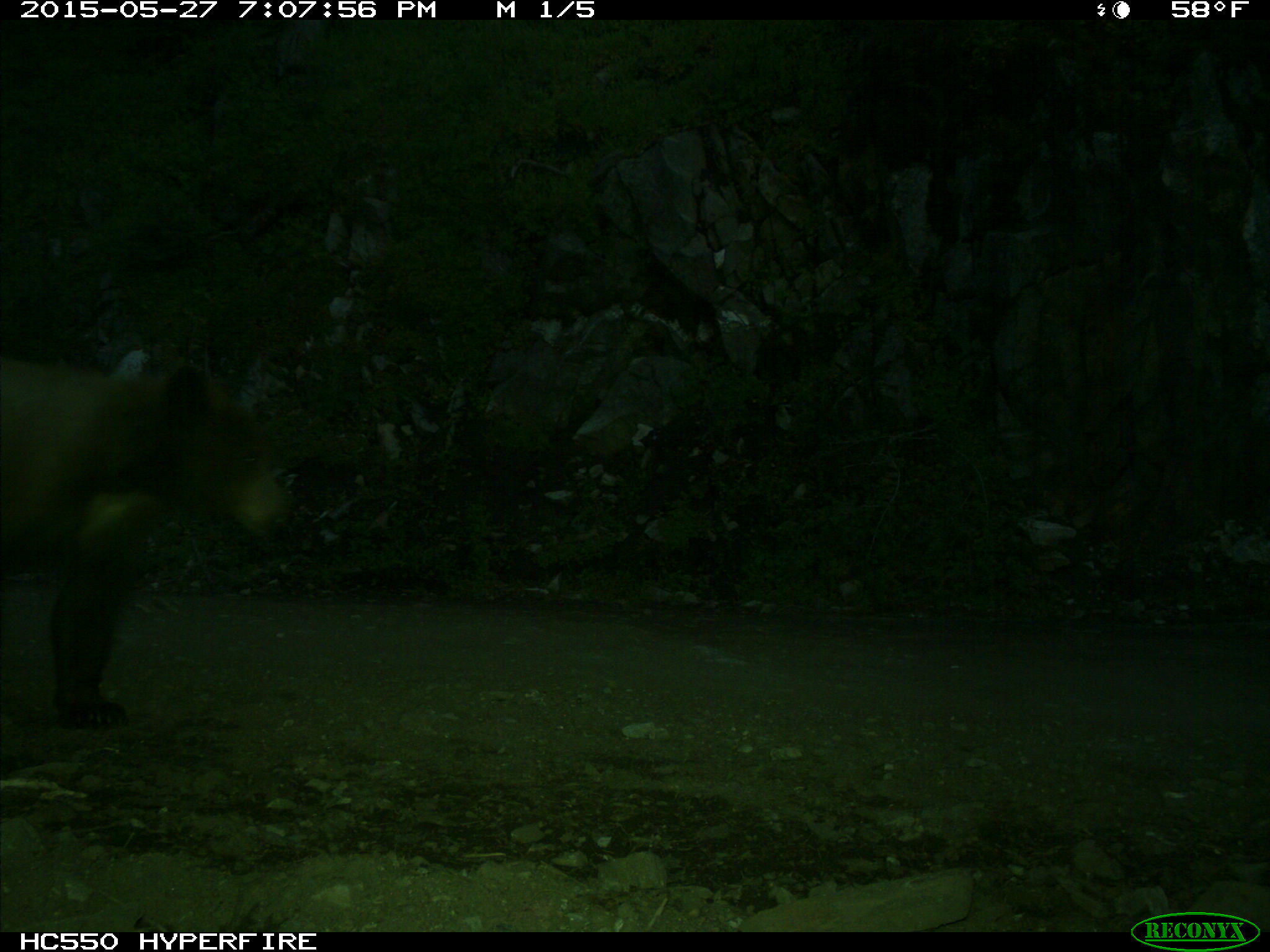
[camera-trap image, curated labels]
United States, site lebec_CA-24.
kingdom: Animalia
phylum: Chordata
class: Mammalia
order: Carnivora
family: Ursidae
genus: Ursus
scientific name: Ursus americanus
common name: american black bear